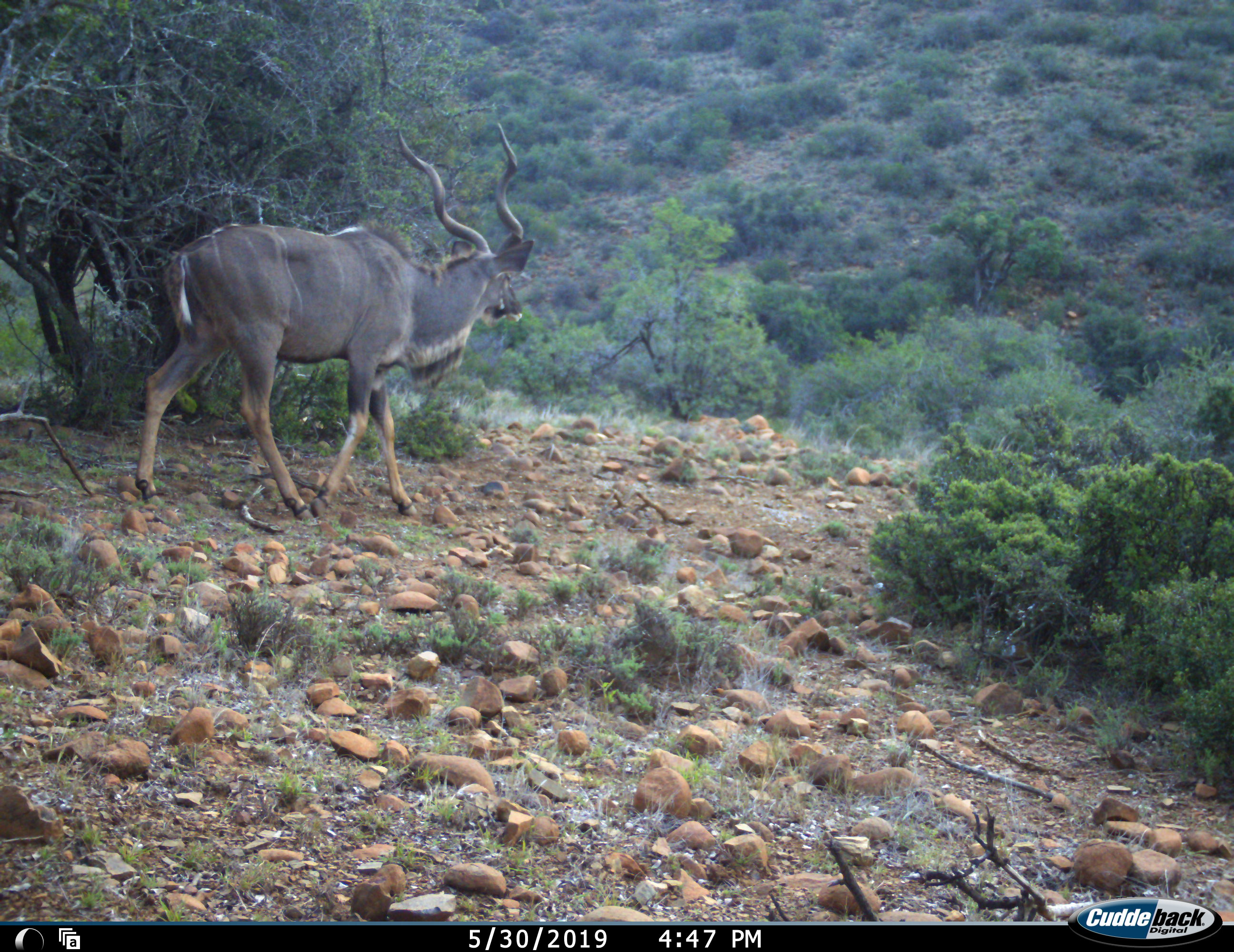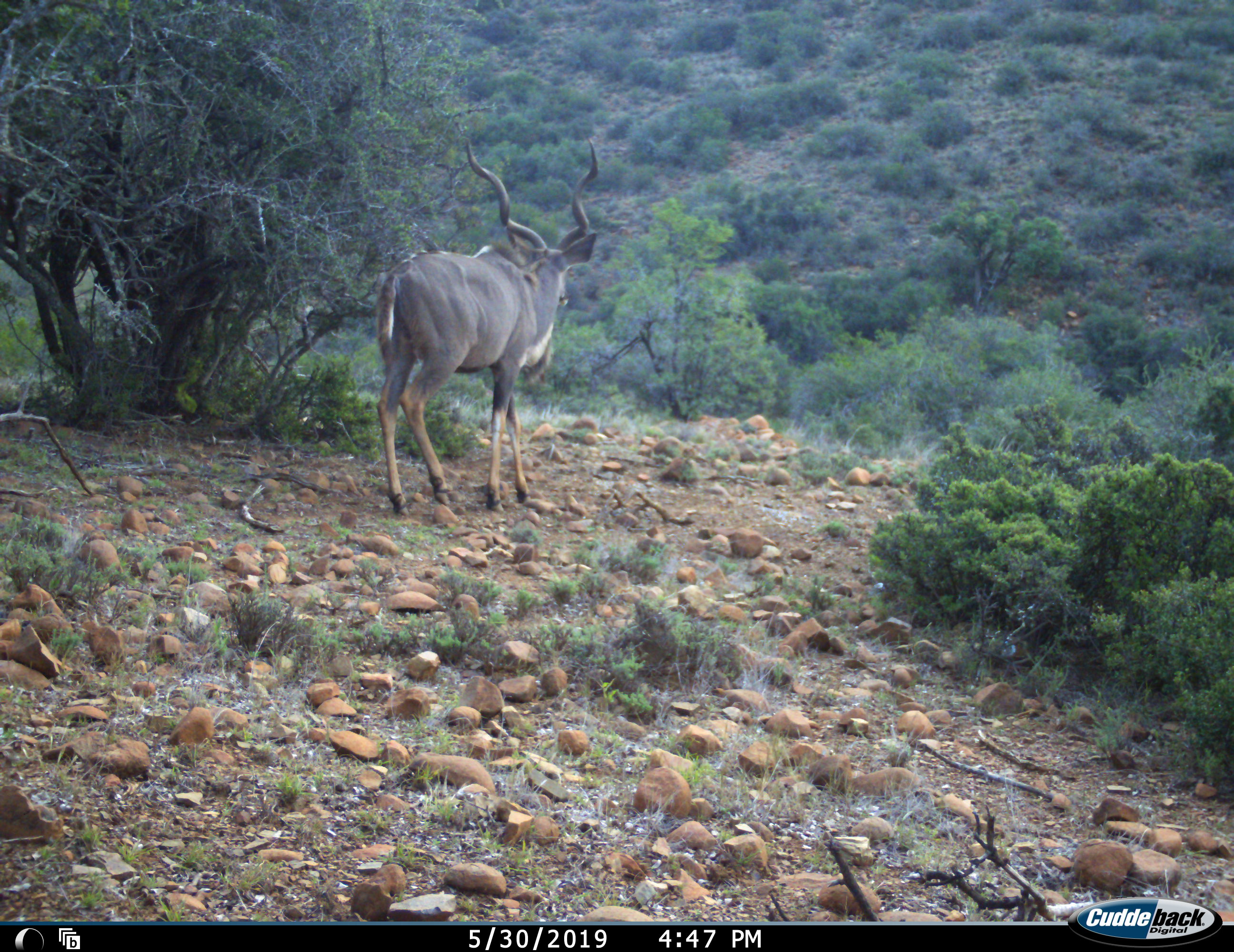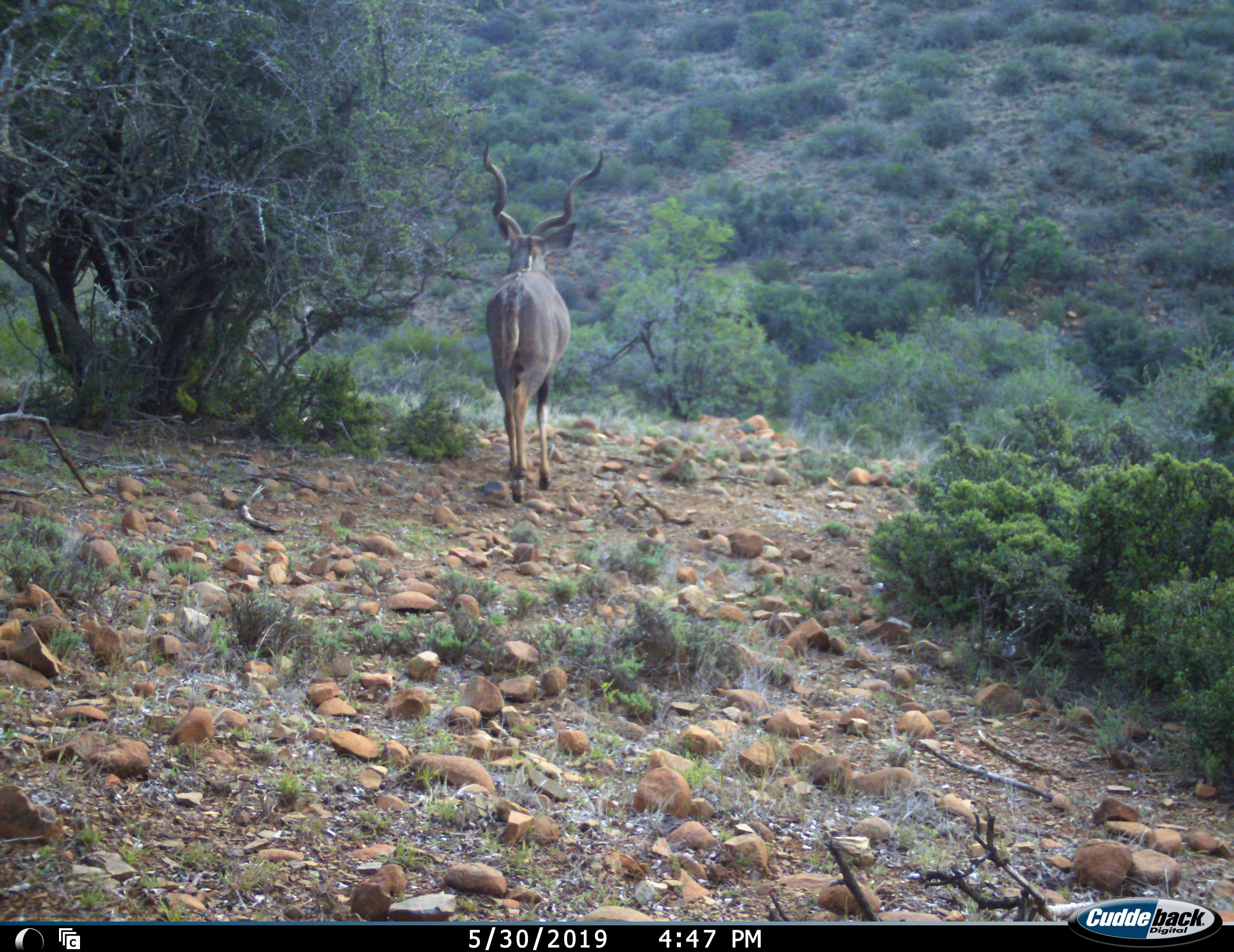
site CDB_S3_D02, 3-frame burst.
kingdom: Animalia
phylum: Chordata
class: Mammalia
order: Artiodactyla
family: Bovidae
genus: Tragelaphus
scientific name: Tragelaphus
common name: kudu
Kudu (Tragelaphus), count 1. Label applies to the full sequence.